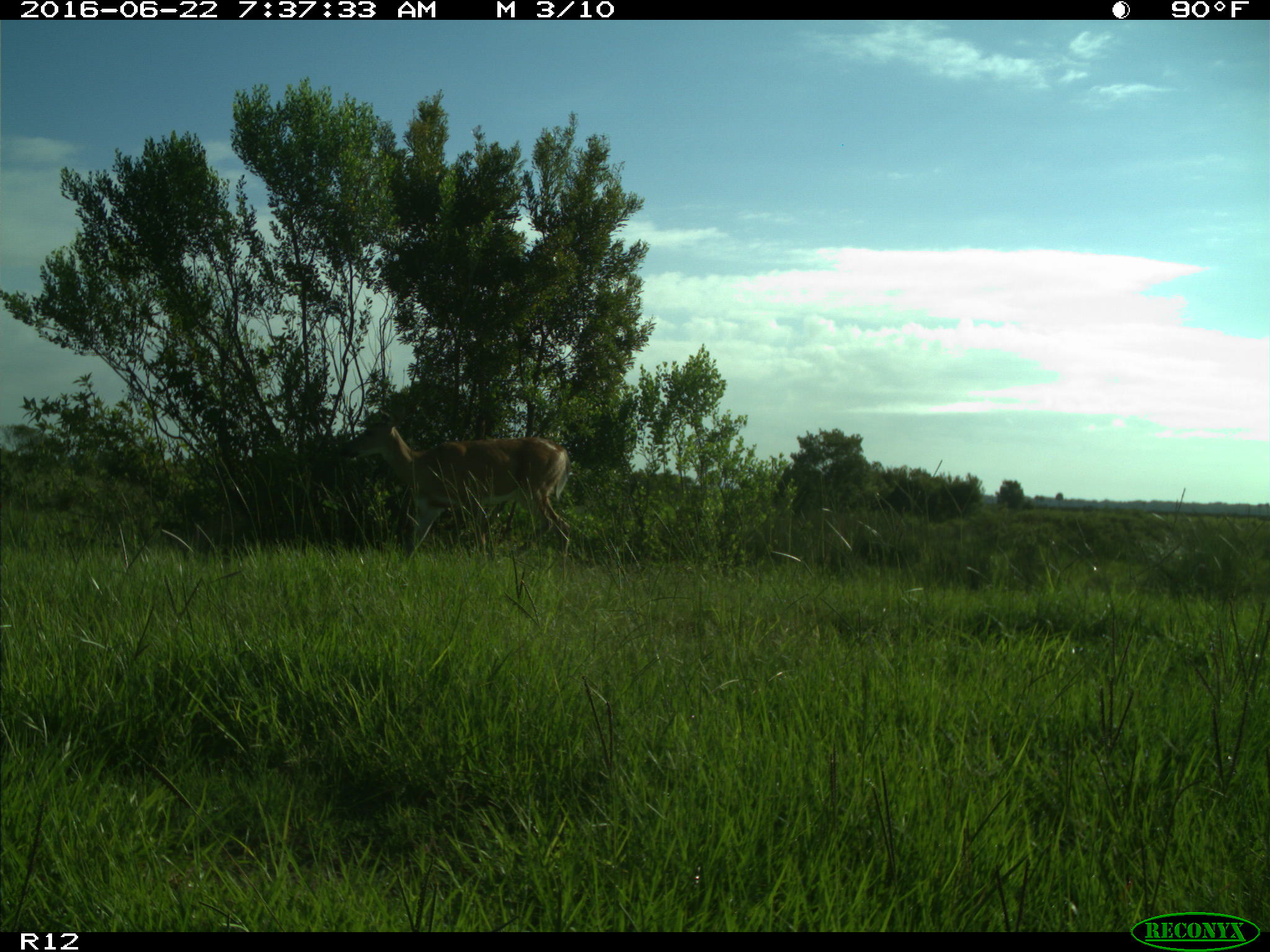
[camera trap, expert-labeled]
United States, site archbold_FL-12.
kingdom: Animalia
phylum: Chordata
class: Mammalia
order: Artiodactyla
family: Cervidae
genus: Odocoileus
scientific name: Odocoileus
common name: deer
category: unidentified deer